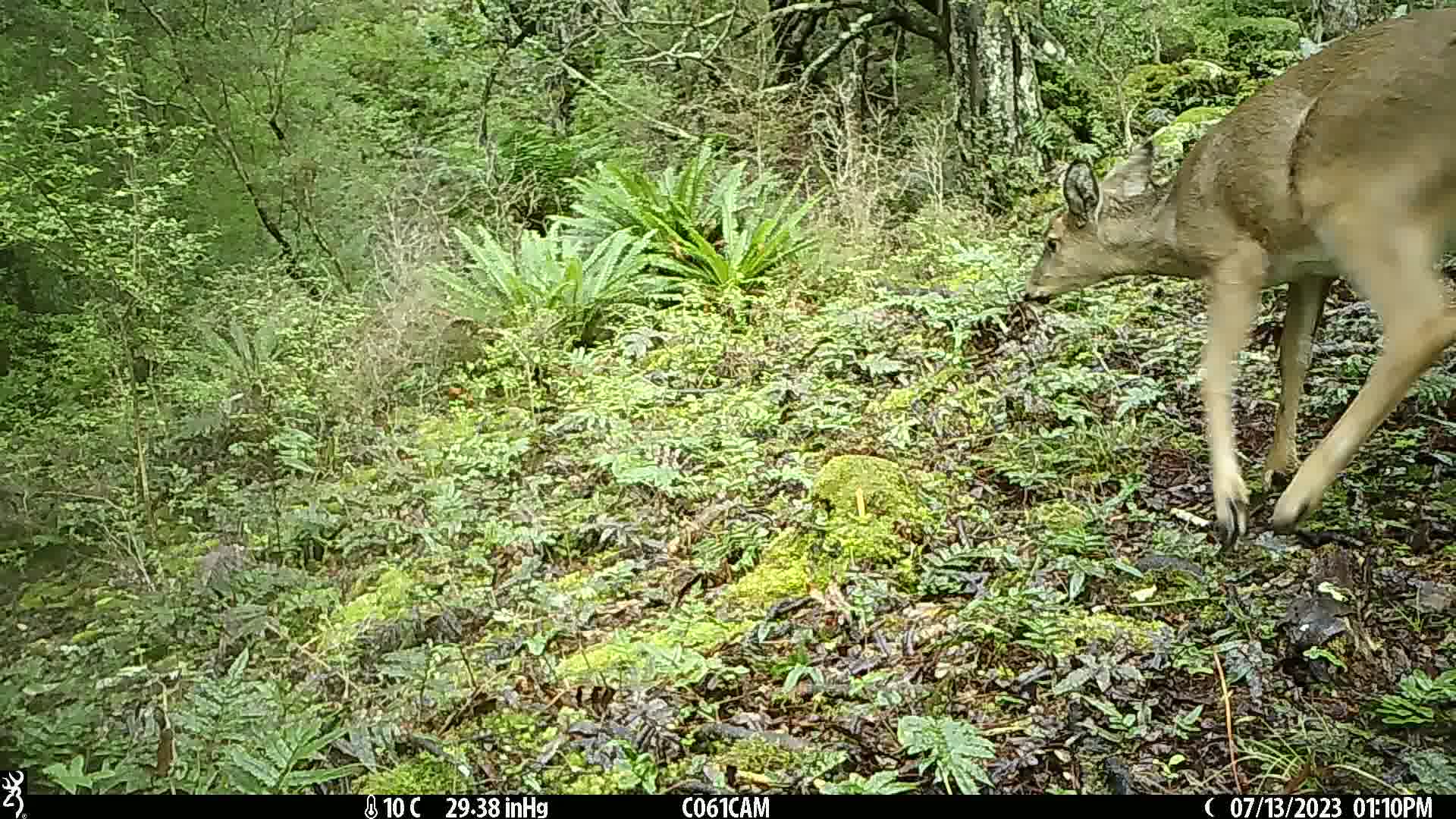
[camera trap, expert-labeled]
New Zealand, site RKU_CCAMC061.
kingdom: Animalia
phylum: Chordata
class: Mammalia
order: Artiodactyla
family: Cervidae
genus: Odocoileus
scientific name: Odocoileus virginianus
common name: white-tailed deer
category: white tailed deer